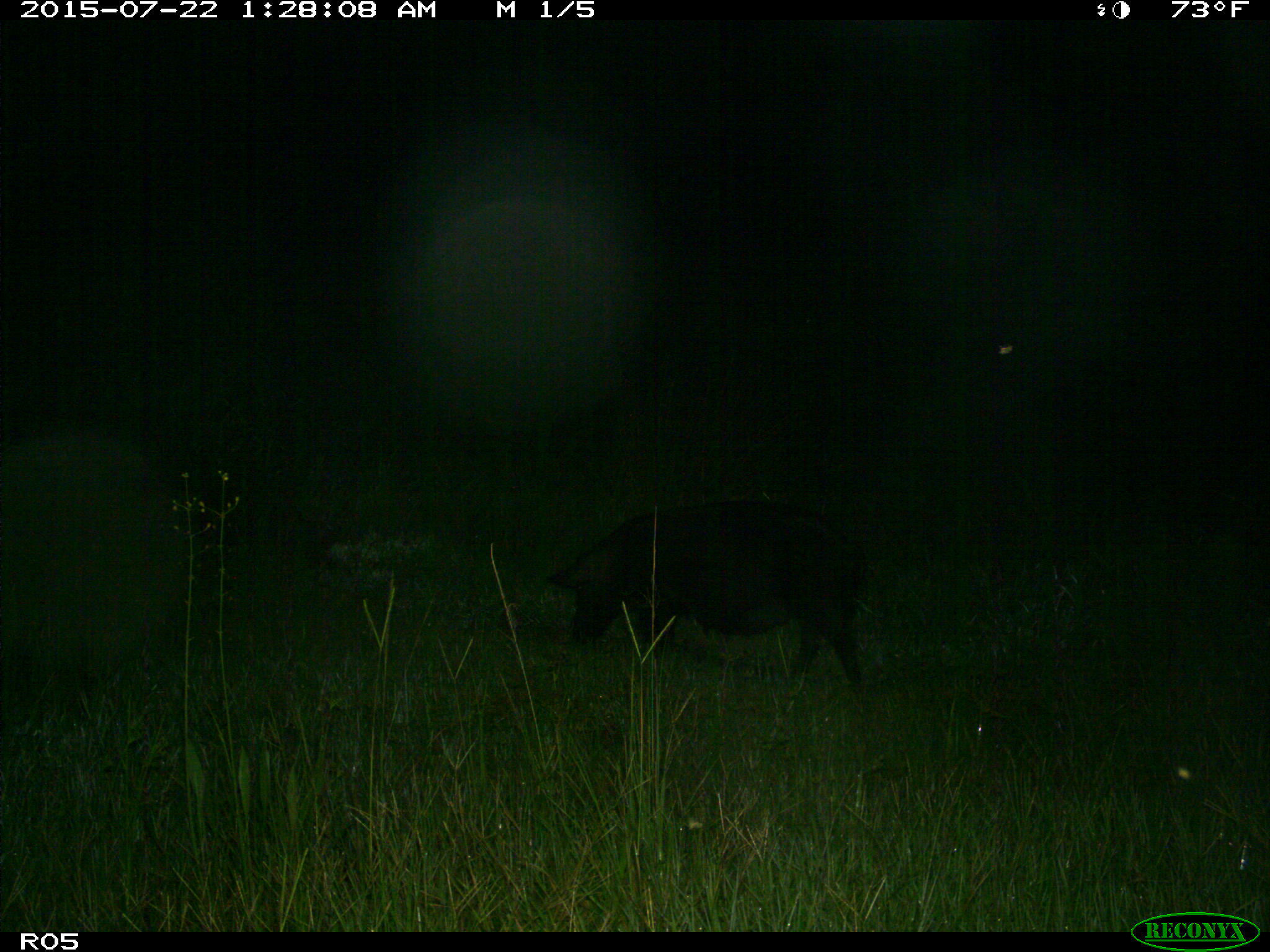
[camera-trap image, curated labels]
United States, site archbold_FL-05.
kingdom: Animalia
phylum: Chordata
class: Mammalia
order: Artiodactyla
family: Suidae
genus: Sus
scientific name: Sus scrofa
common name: wild boar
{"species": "Sus scrofa (wild boar)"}